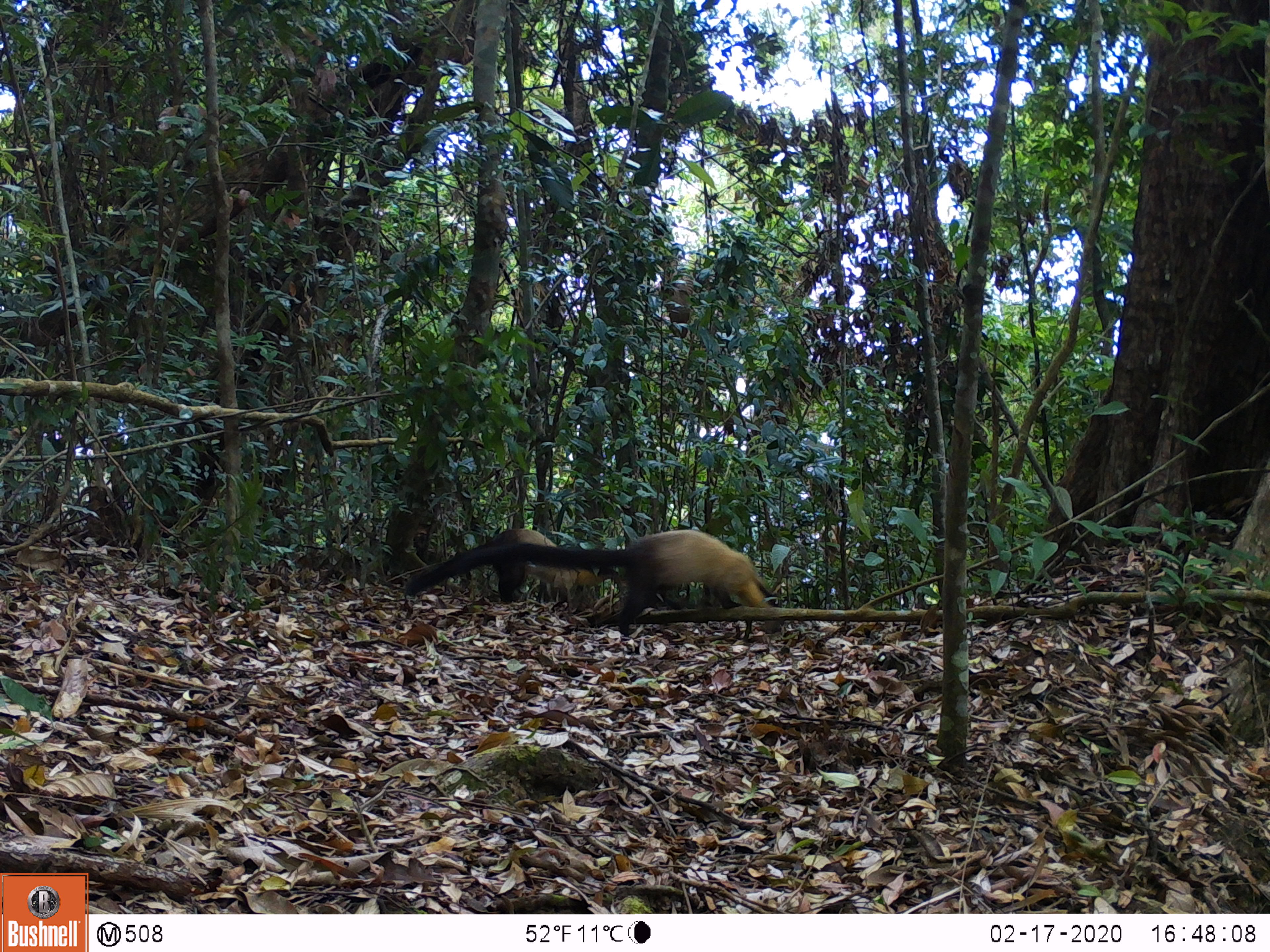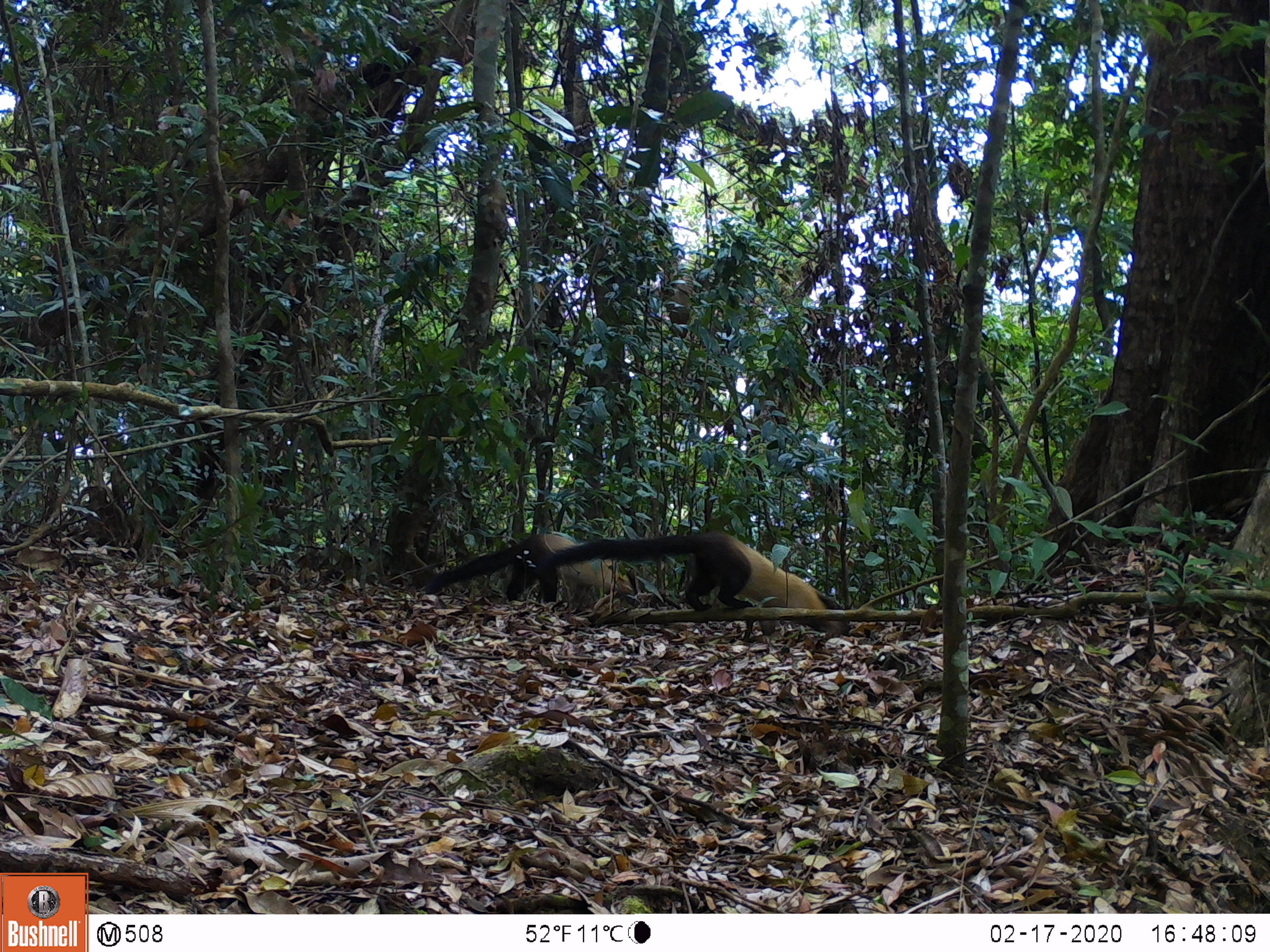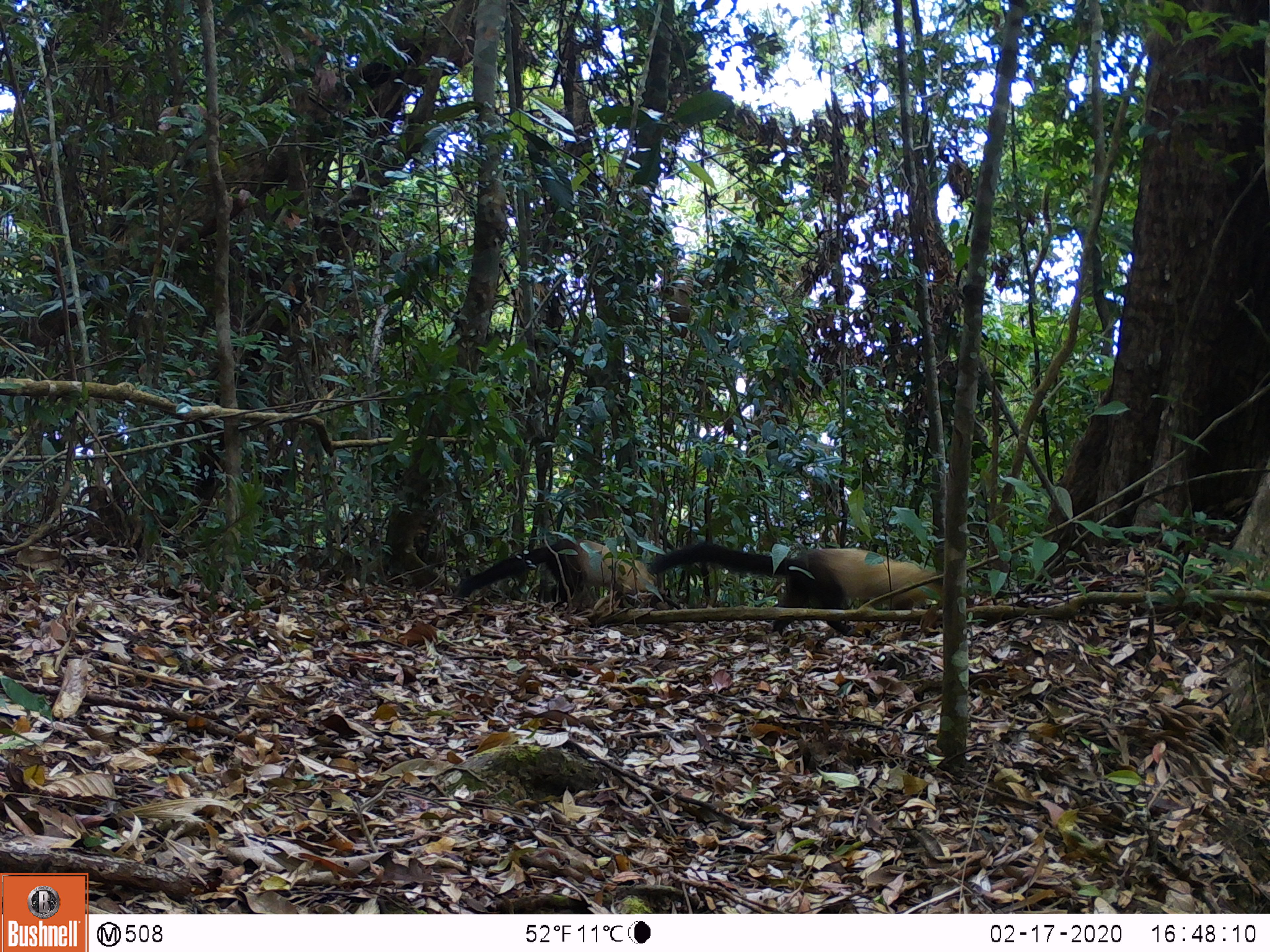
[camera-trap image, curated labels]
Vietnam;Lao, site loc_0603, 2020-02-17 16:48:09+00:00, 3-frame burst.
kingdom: Animalia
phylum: Chordata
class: Mammalia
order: Carnivora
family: Mustelidae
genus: Martes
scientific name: Martes flavigula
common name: yellow-throated marten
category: yellow throated marten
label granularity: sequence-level